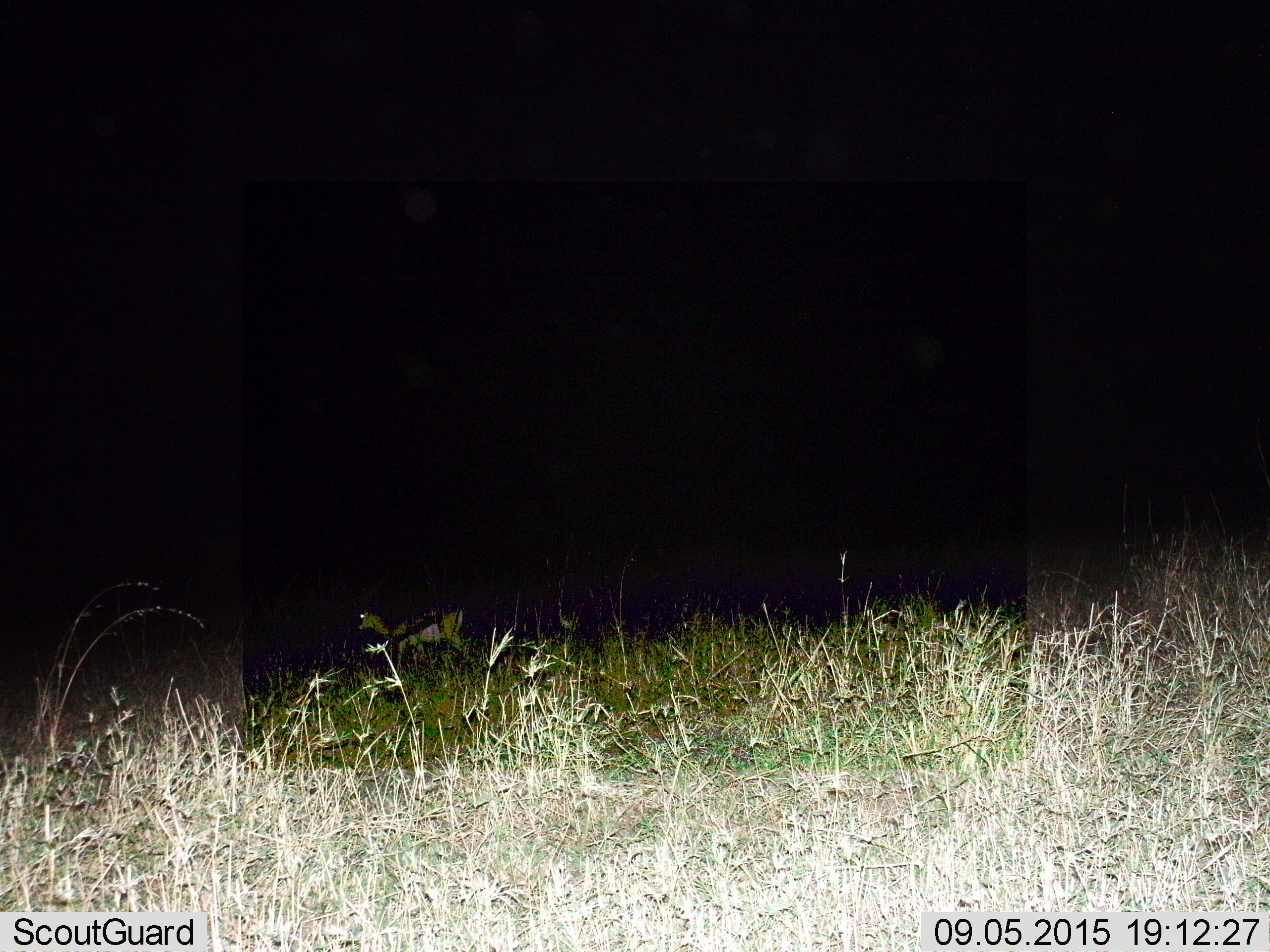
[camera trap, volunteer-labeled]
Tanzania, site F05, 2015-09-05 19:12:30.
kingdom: Animalia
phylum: Chordata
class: Mammalia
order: Artiodactyla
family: Bovidae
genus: Eudorcas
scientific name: Eudorcas thomsonii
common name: thomson's gazelle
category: gazellethomsons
Gazellethomsons (thomson's gazelle) (Eudorcas thomsonii), count 1. Behavior (volunteer vote fractions): standing 64%, resting 0%, moving 36%, interacting 0%. Young present (vote fraction): 0%. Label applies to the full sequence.